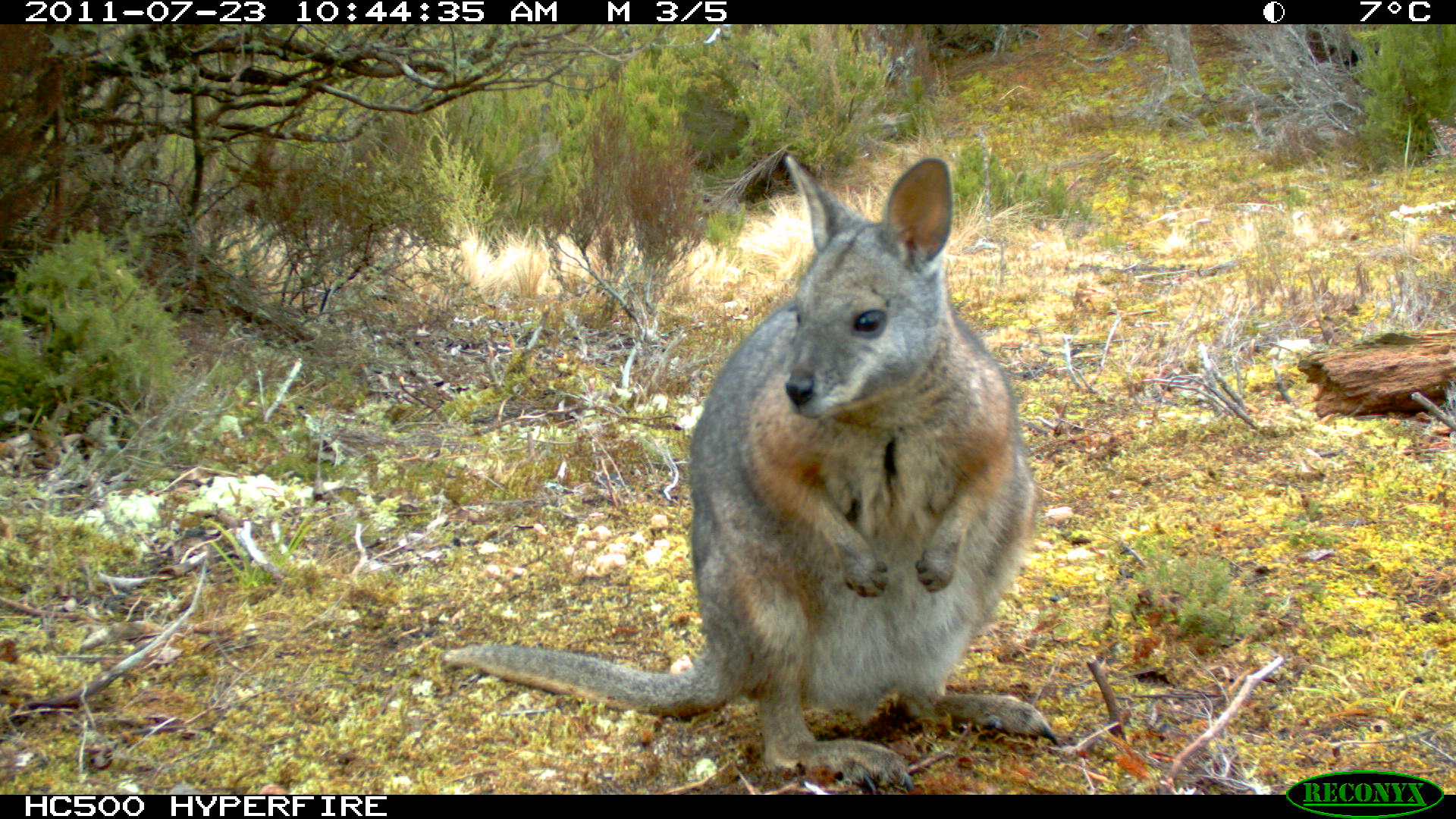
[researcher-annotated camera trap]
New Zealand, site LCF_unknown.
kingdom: Animalia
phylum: Chordata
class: Mammalia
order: Diprotodontia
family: Macropodidae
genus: Notamacropus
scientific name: Notamacropus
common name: wallaby